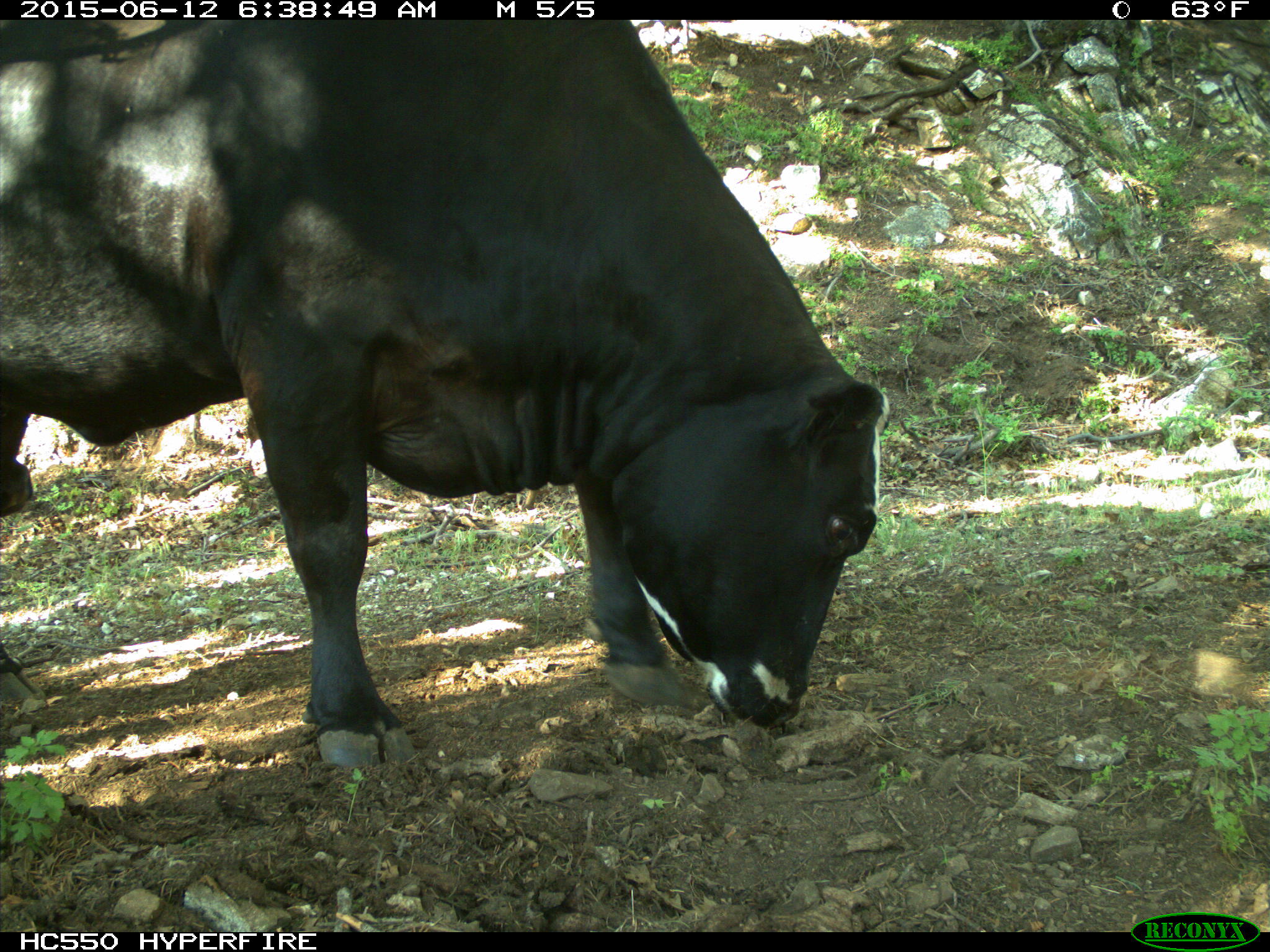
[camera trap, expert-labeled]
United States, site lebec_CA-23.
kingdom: Animalia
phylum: Chordata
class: Mammalia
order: Artiodactyla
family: Bovidae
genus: Bos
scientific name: Bos taurus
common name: domestic cow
Bos taurus (domestic cow).